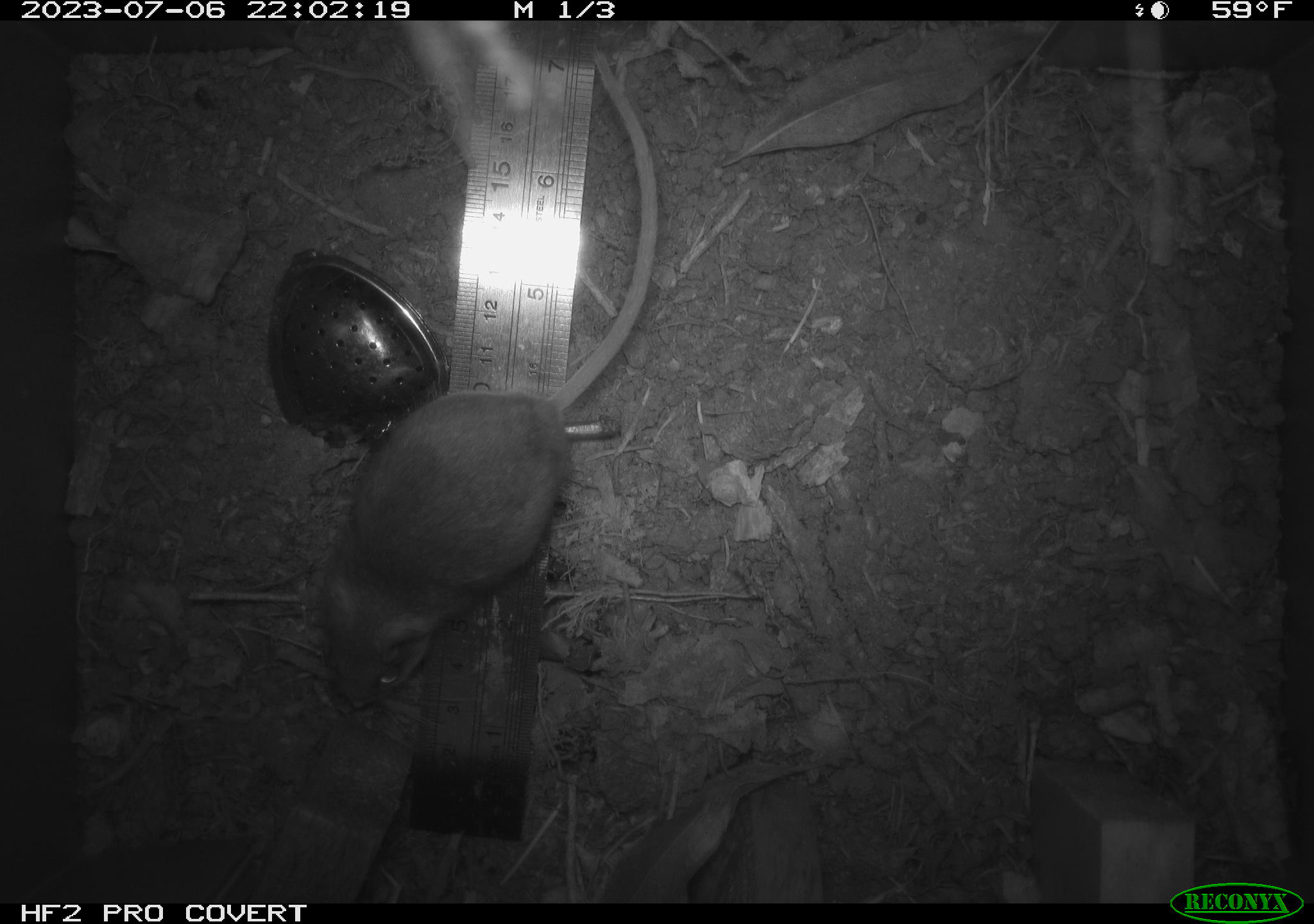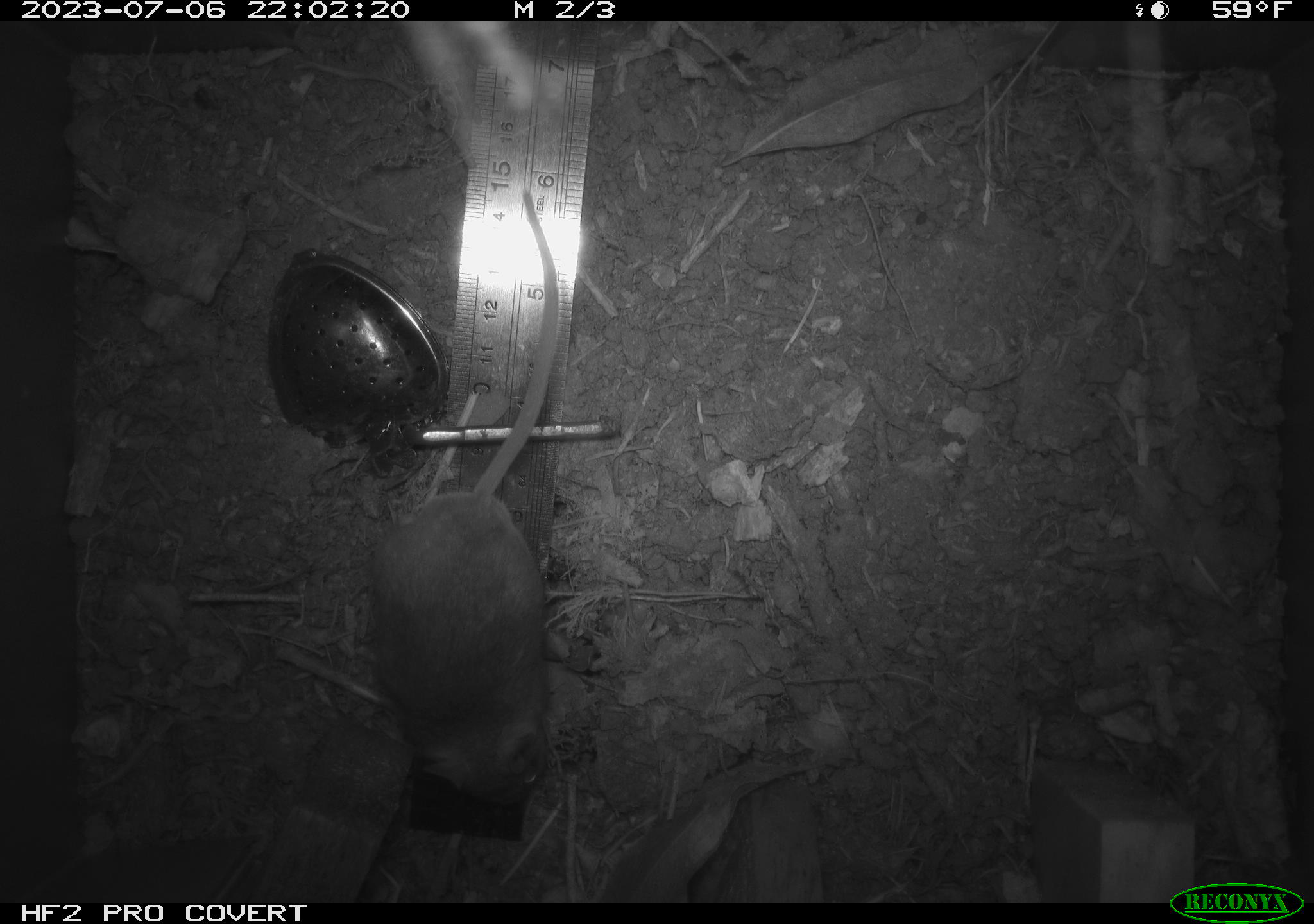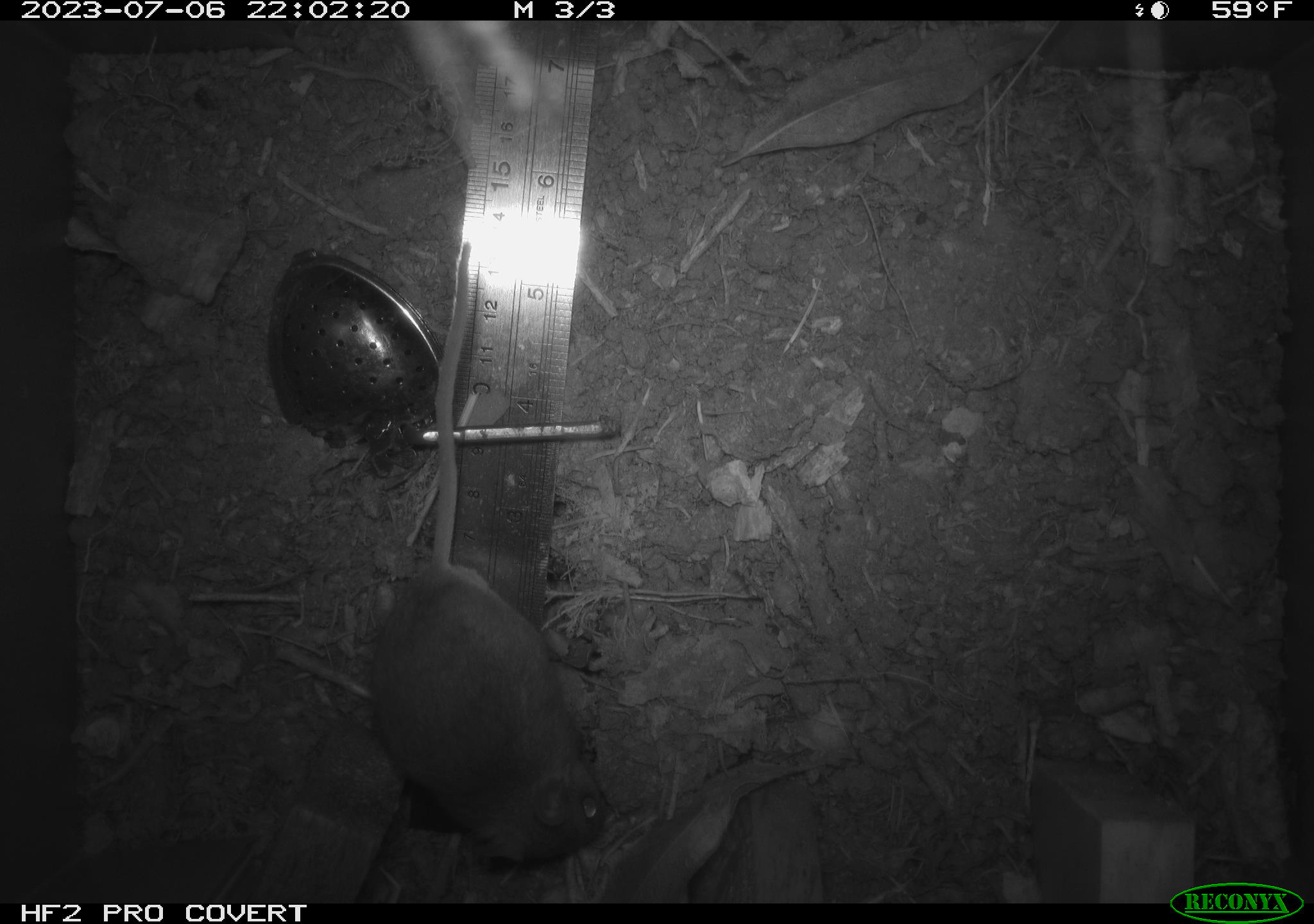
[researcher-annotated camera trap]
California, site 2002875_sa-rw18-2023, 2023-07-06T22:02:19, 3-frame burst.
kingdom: Animalia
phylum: Chordata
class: Mammalia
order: Rodentia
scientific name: Rodentia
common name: mouse species